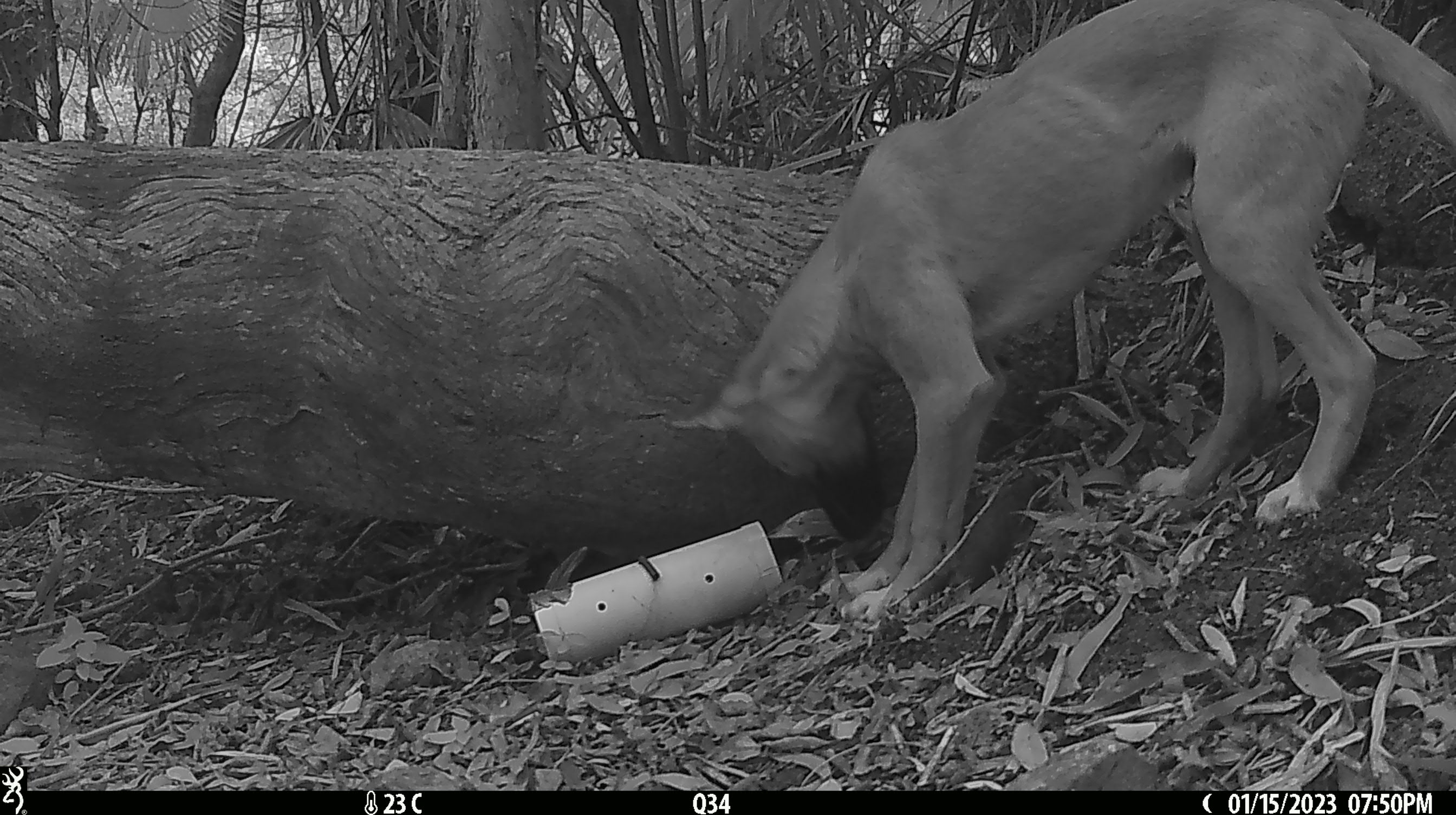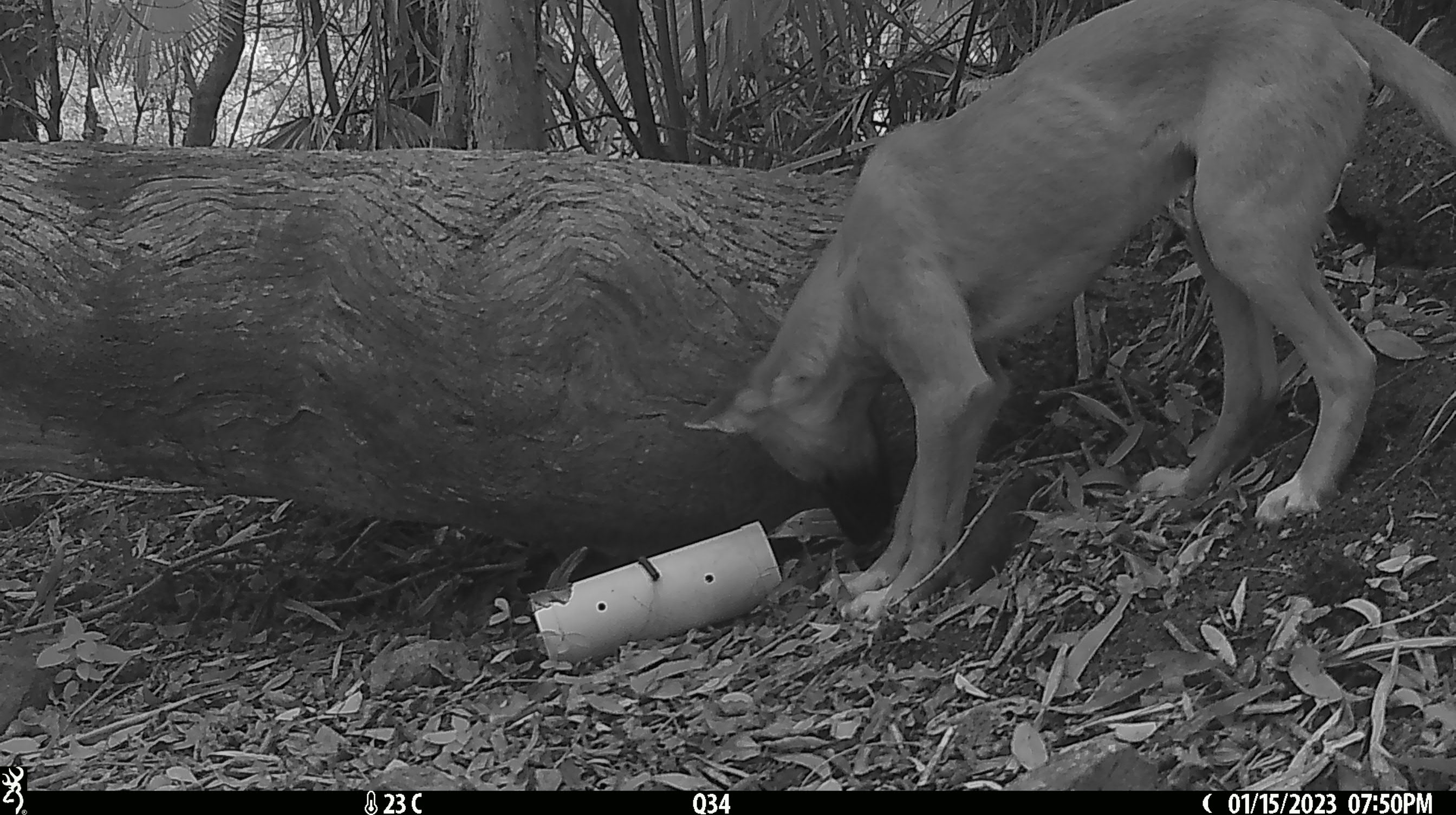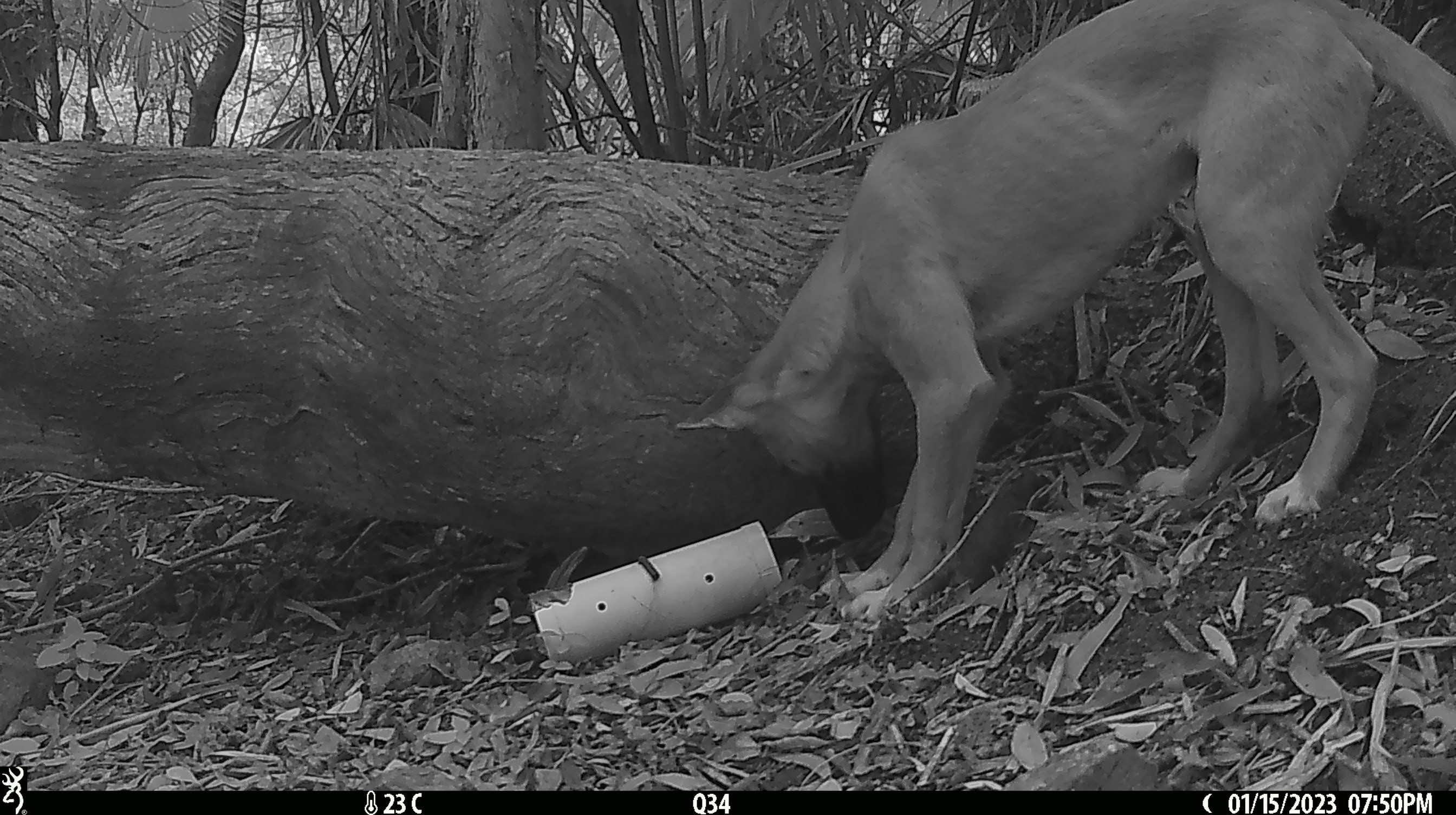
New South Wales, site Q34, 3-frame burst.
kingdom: Animalia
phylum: Chordata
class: Mammalia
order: Carnivora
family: Canidae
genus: Canis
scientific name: Canis familiaris dingo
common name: dingo